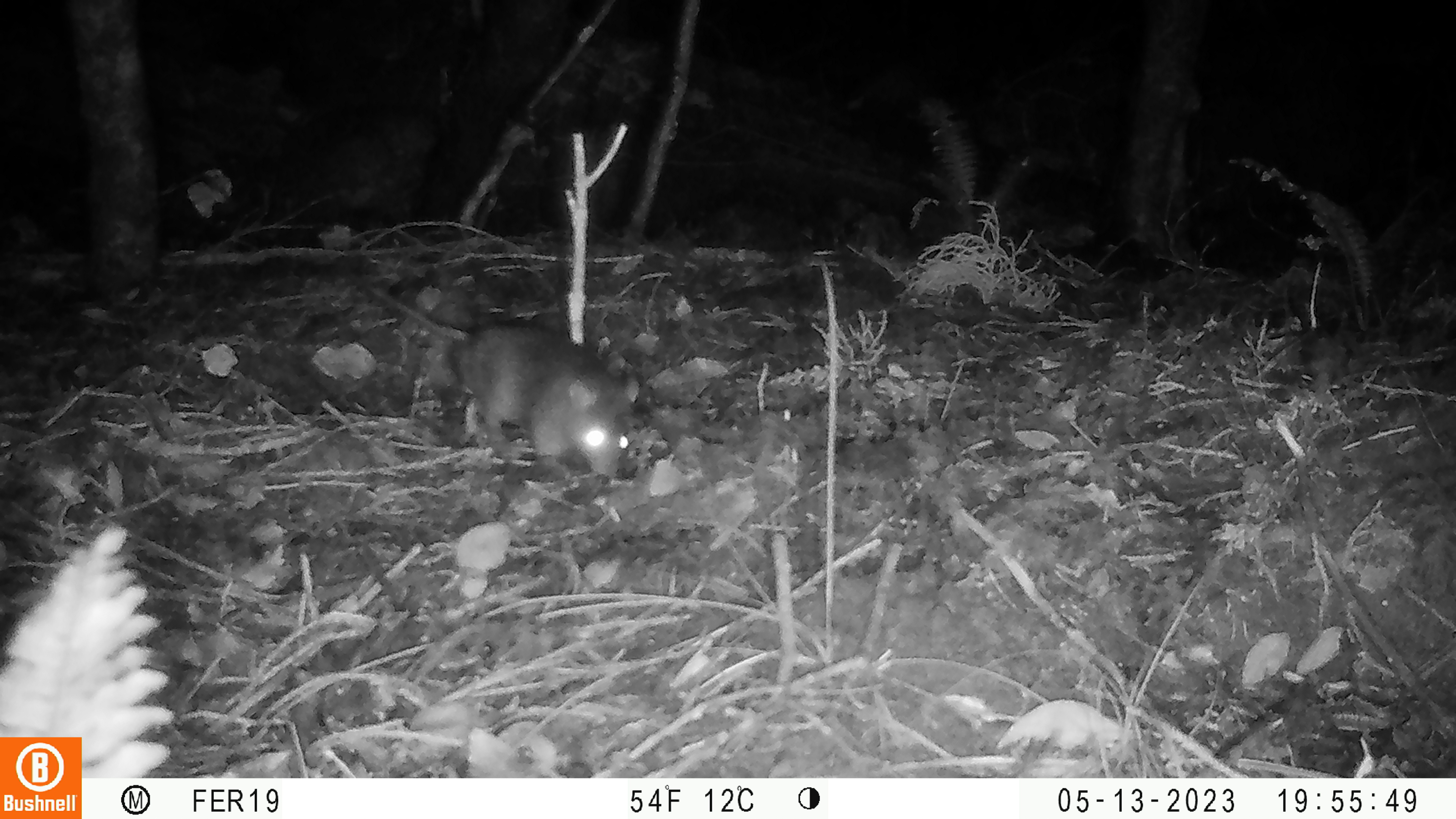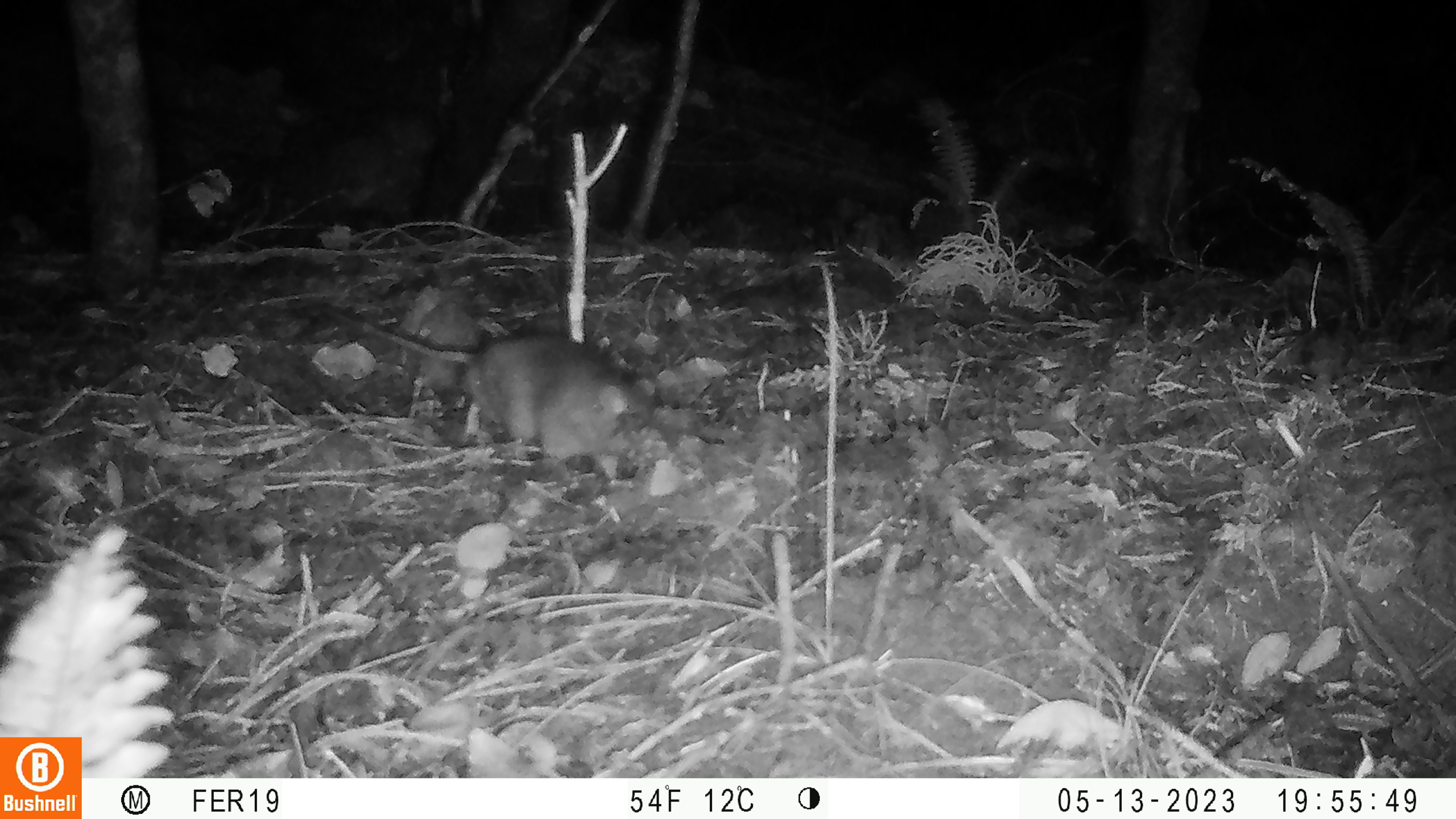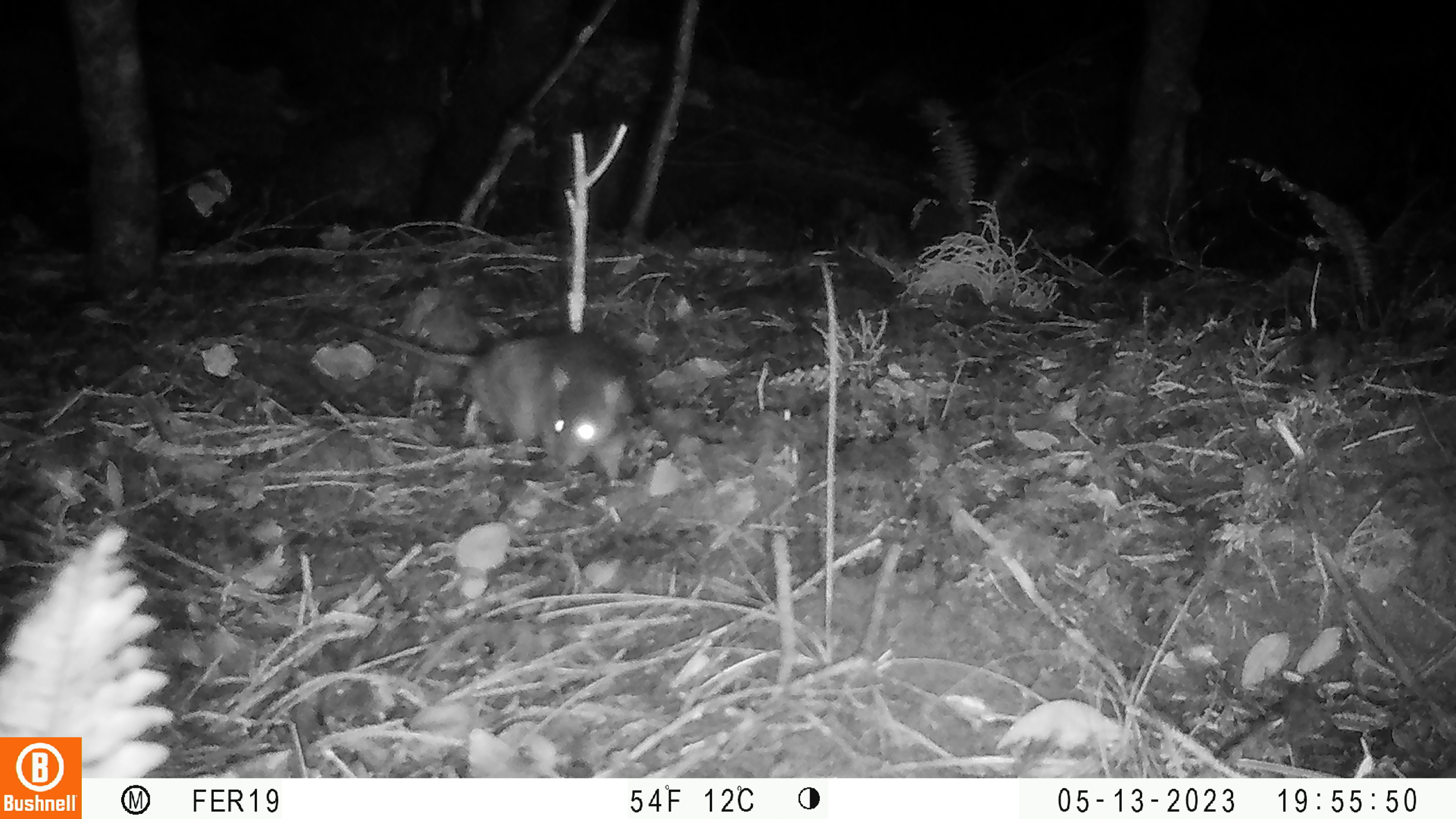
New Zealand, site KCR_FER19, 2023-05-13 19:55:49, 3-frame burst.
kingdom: Animalia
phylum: Chordata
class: Mammalia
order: Rodentia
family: Muridae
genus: Rattus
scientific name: Rattus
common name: rat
Rat (Rattus).